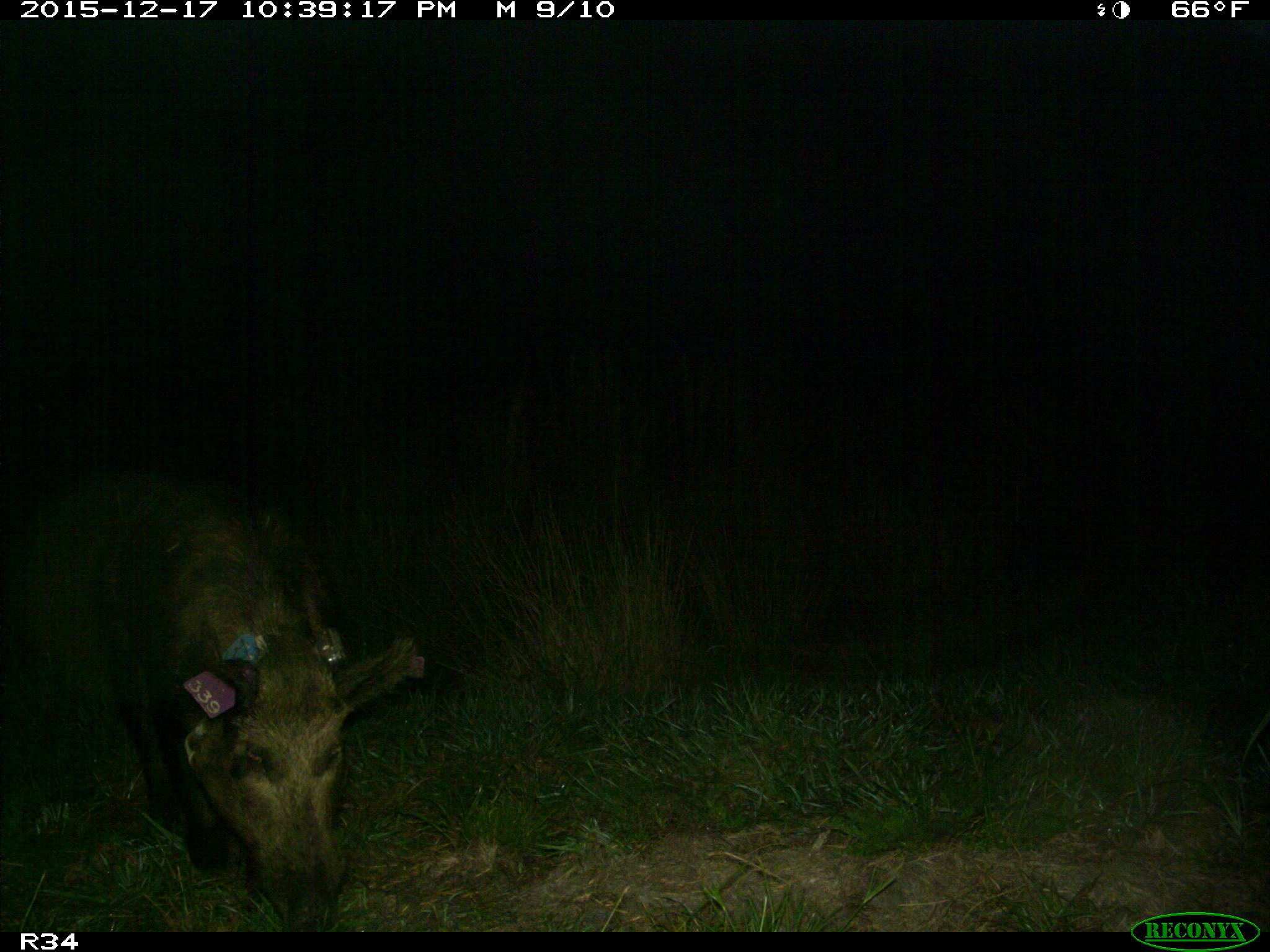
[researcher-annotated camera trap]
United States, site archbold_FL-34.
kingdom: Animalia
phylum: Chordata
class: Mammalia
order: Artiodactyla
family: Suidae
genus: Sus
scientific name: Sus scrofa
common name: wild boar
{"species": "Sus scrofa (wild boar)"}